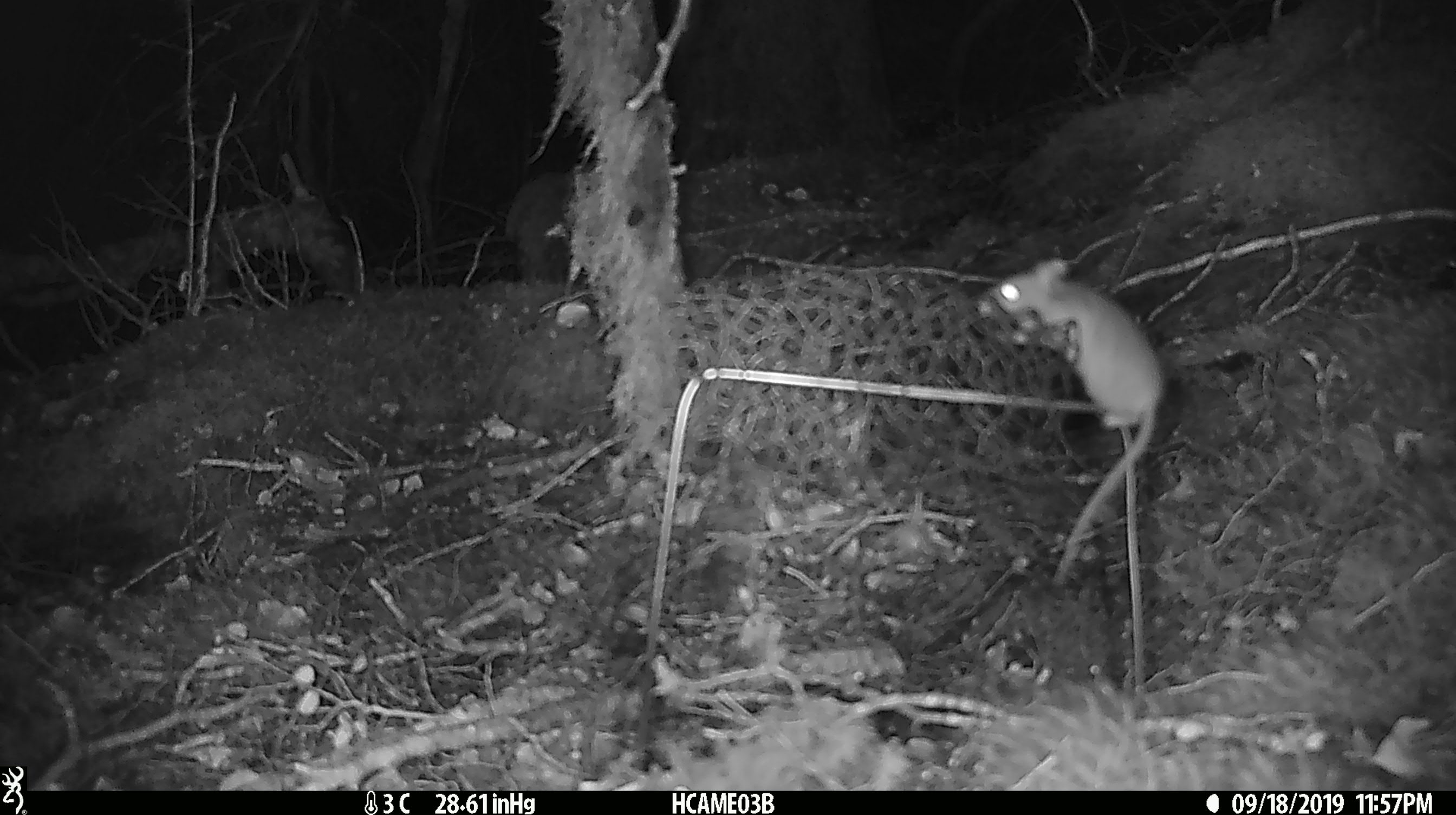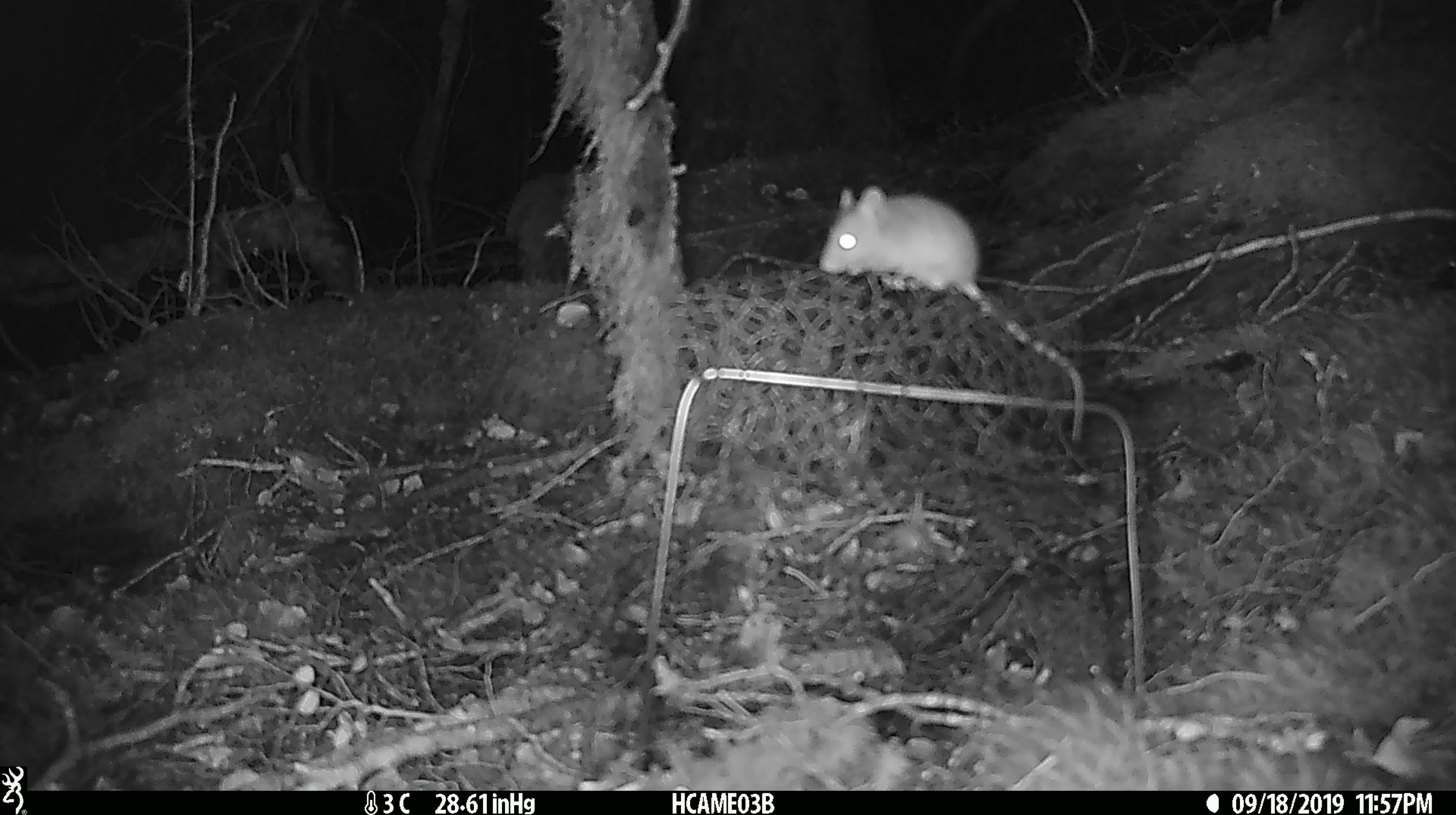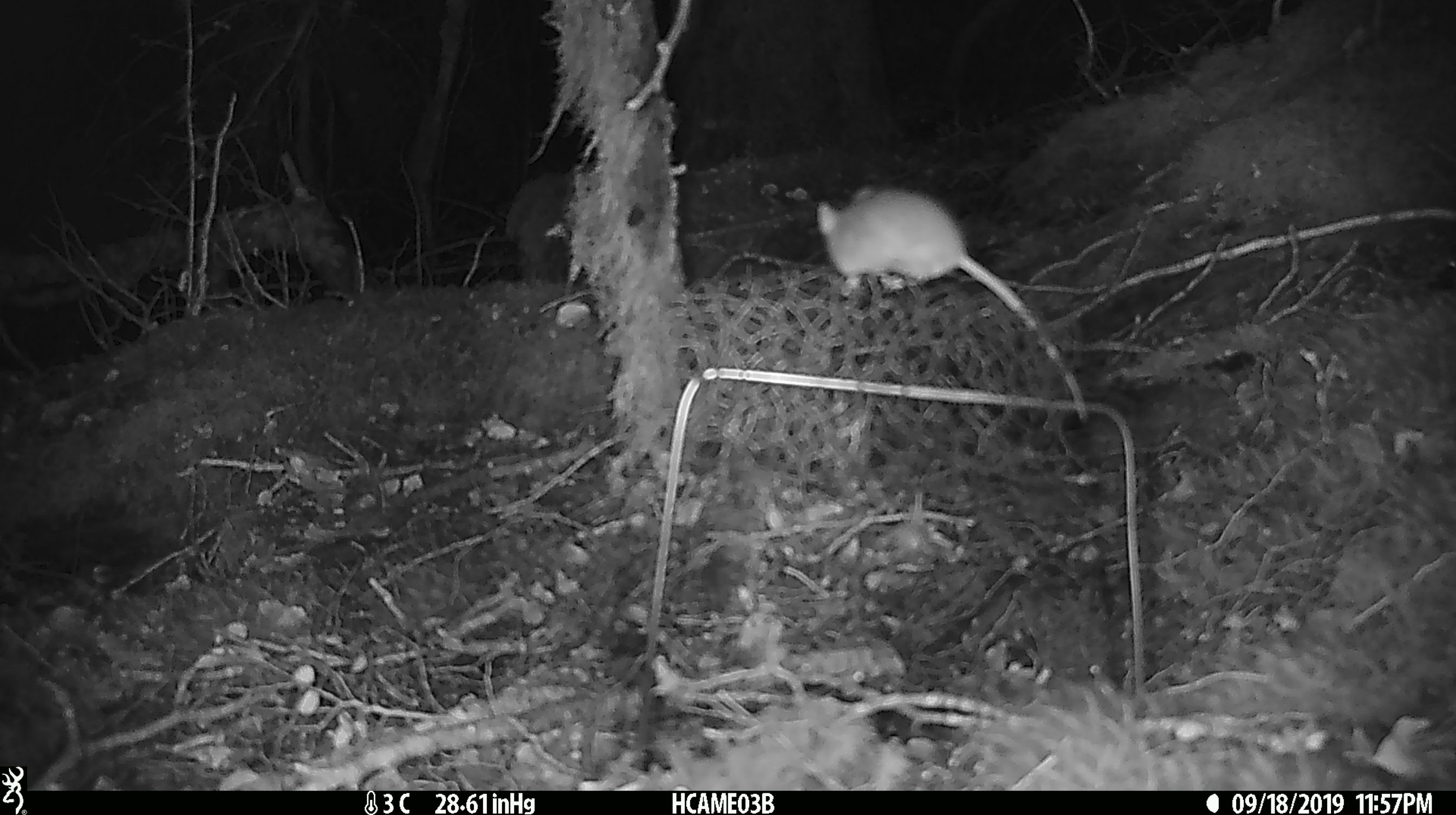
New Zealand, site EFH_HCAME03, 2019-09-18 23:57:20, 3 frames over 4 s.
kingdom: Animalia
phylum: Chordata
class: Mammalia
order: Rodentia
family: Muridae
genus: Mus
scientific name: Mus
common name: mouse